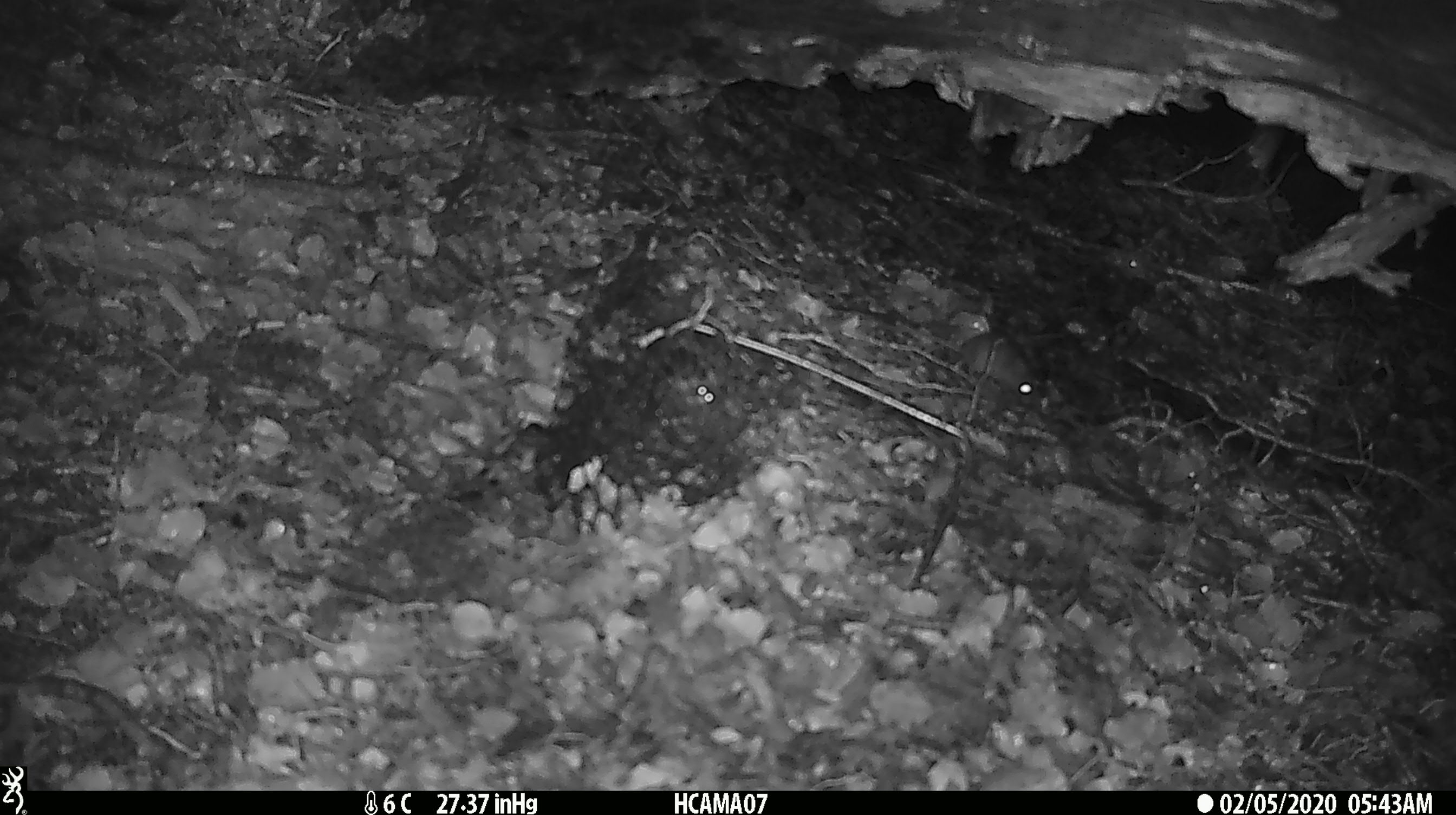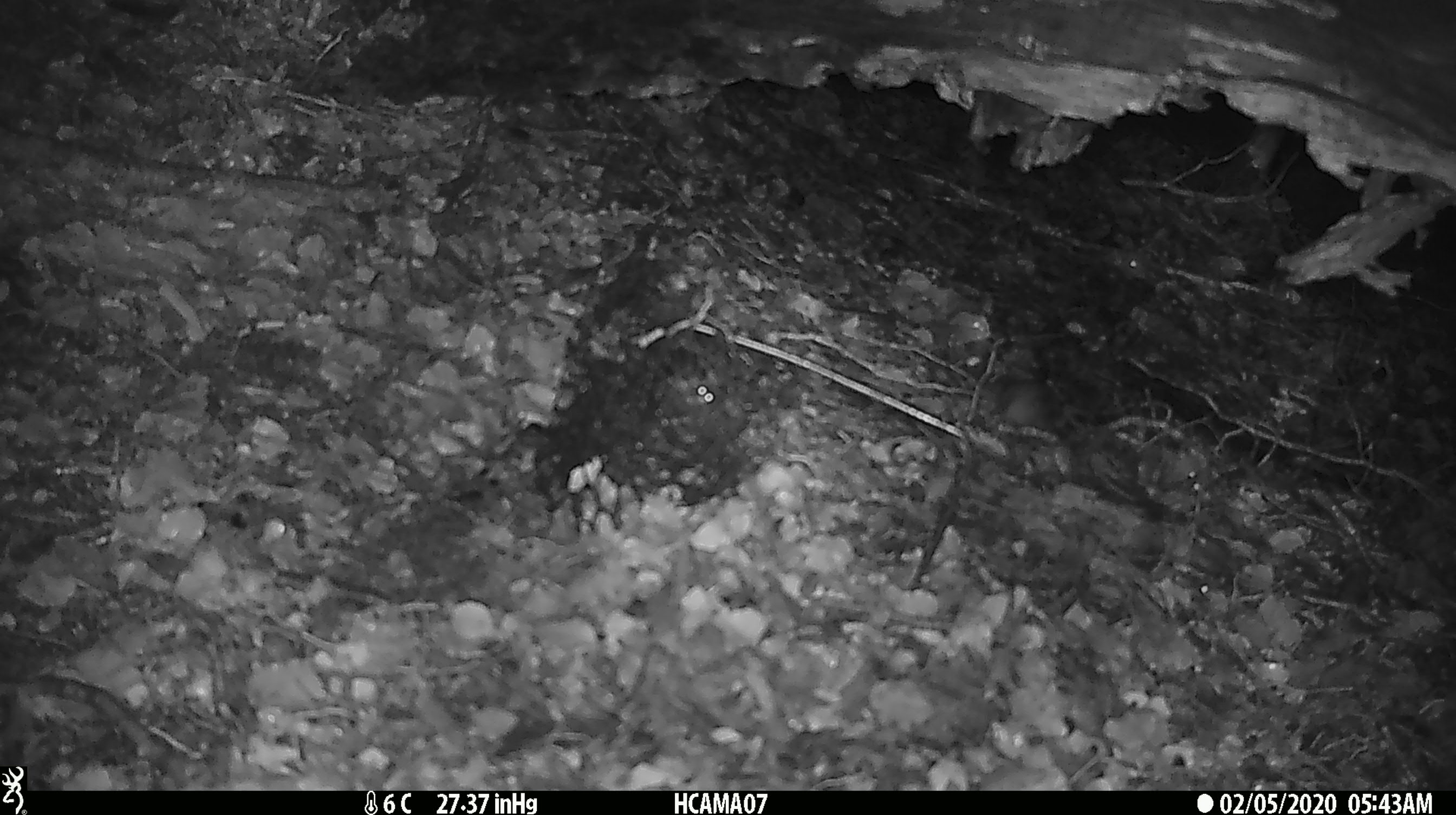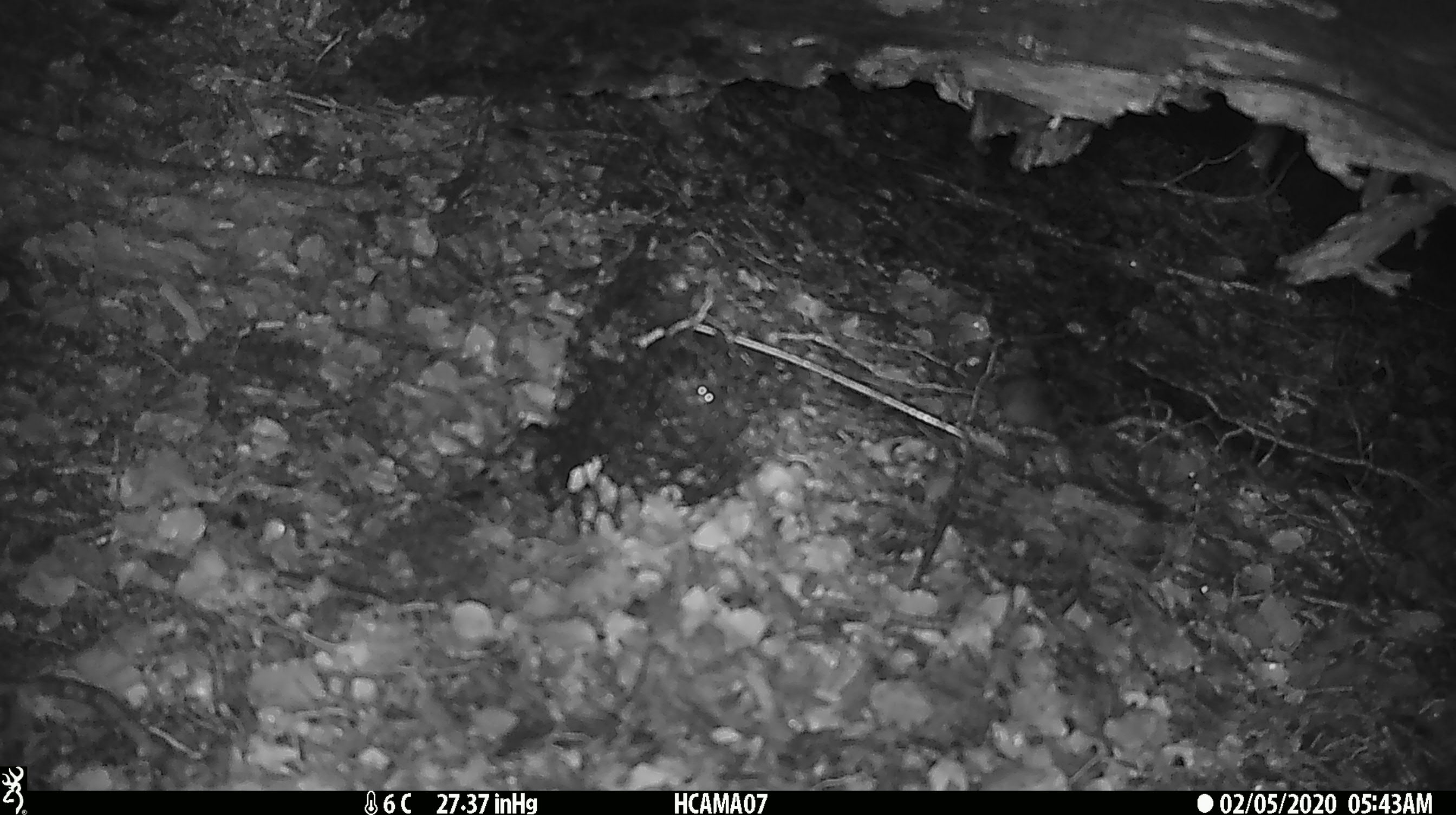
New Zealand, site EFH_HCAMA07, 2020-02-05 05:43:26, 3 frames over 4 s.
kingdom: Animalia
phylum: Chordata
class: Mammalia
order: Rodentia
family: Muridae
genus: Mus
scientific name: Mus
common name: mouse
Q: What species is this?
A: Mouse (Mus).